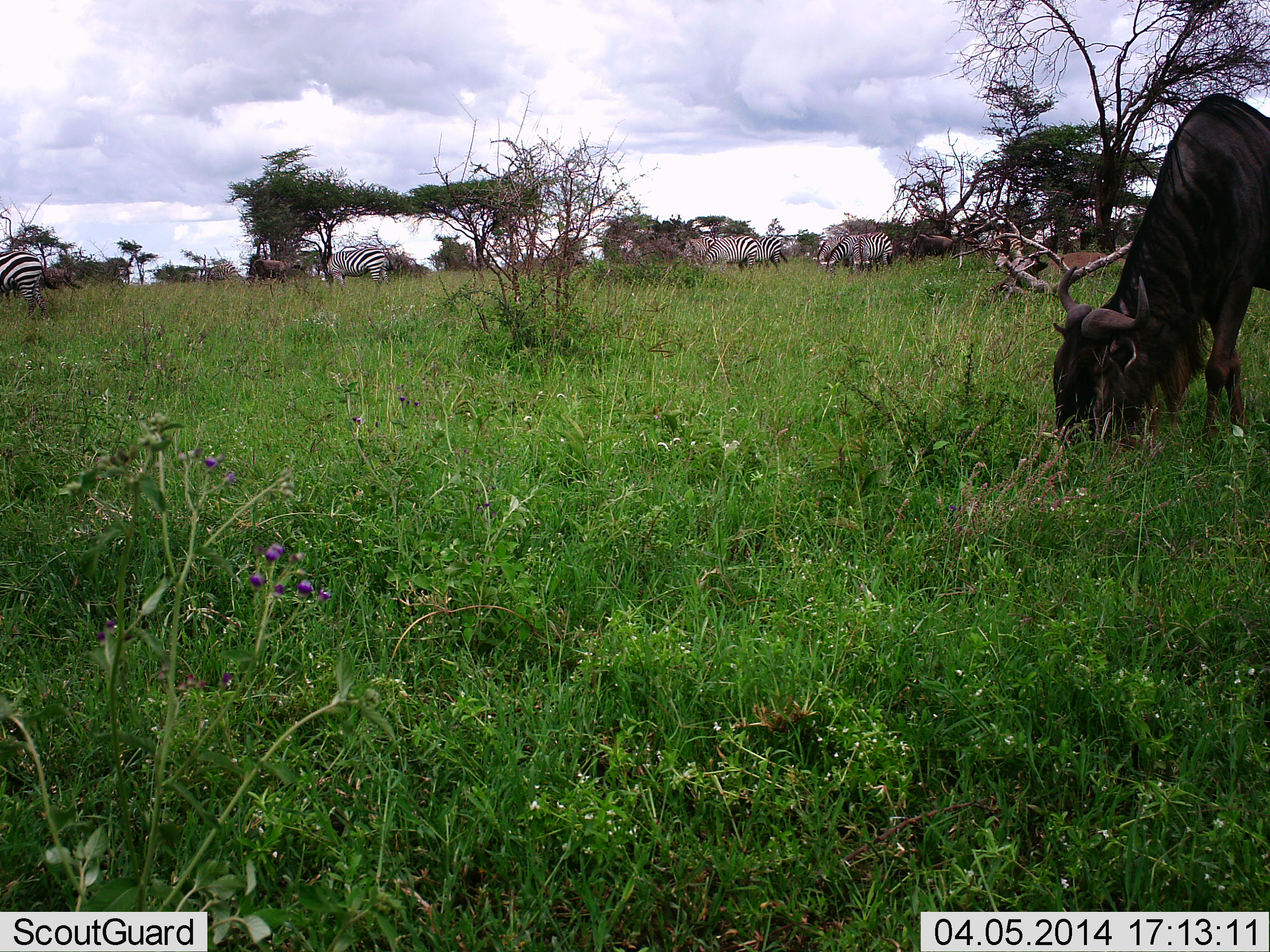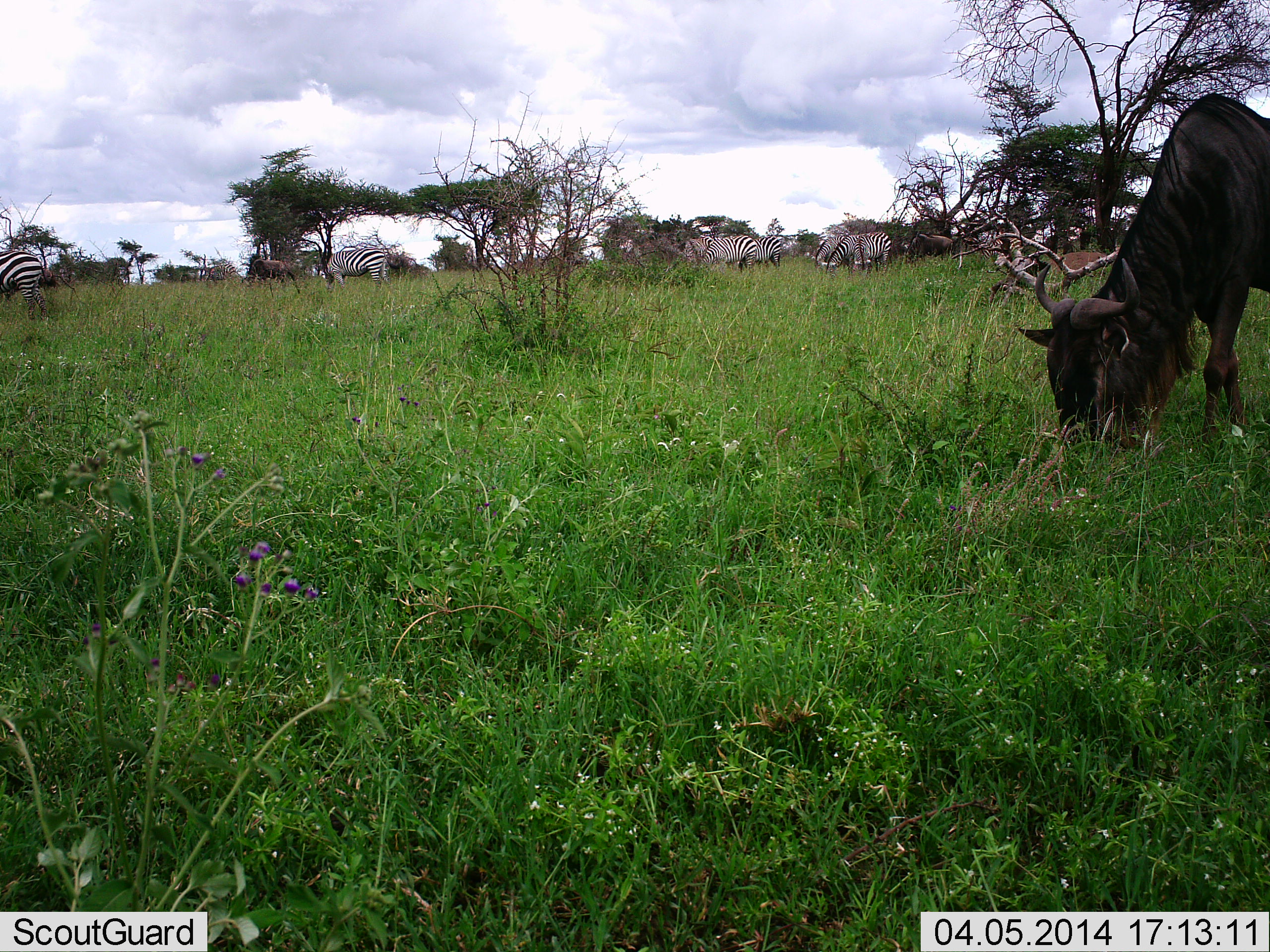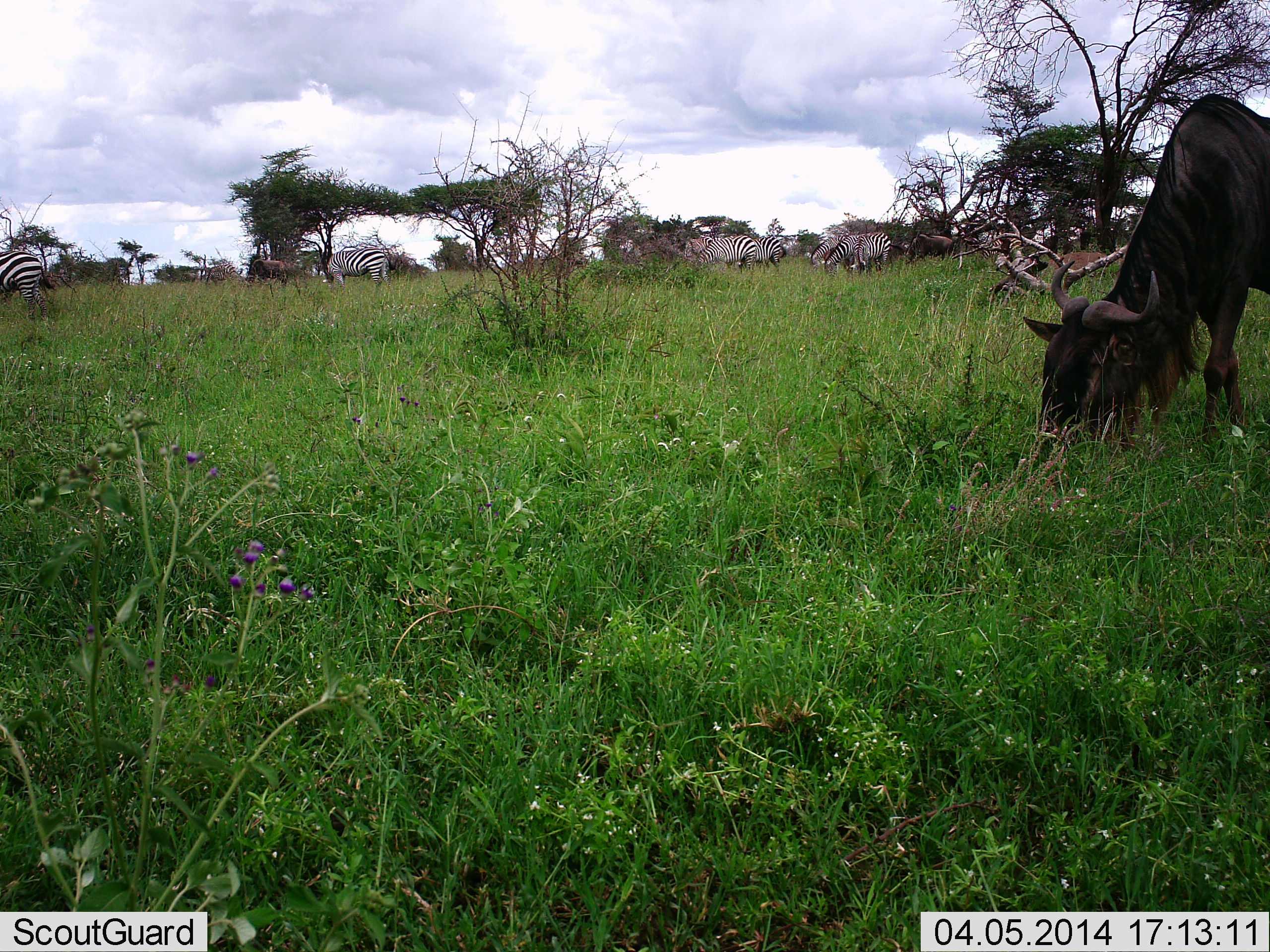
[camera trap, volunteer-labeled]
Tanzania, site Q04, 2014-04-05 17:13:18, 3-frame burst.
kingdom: Animalia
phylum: Chordata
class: Mammalia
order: Artiodactyla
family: Bovidae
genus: Connochaetes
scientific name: Connochaetes taurinus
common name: blue wildebeest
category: wildebeest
Wildebeest (blue wildebeest) (Connochaetes taurinus), count 4. Behavior (volunteer vote fractions): standing 60%, resting 0%, moving 30%, interacting 10%. Young present (vote fraction): 0%. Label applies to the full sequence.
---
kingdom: Animalia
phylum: Chordata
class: Mammalia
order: Perissodactyla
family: Equidae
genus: Equus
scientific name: Equus quagga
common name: plains zebra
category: zebra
Zebra (plains zebra) (Equus quagga), count 6. Behavior (volunteer vote fractions): standing 70%, resting 0%, moving 0%, interacting 0%. Young present (vote fraction): 0%. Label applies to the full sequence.